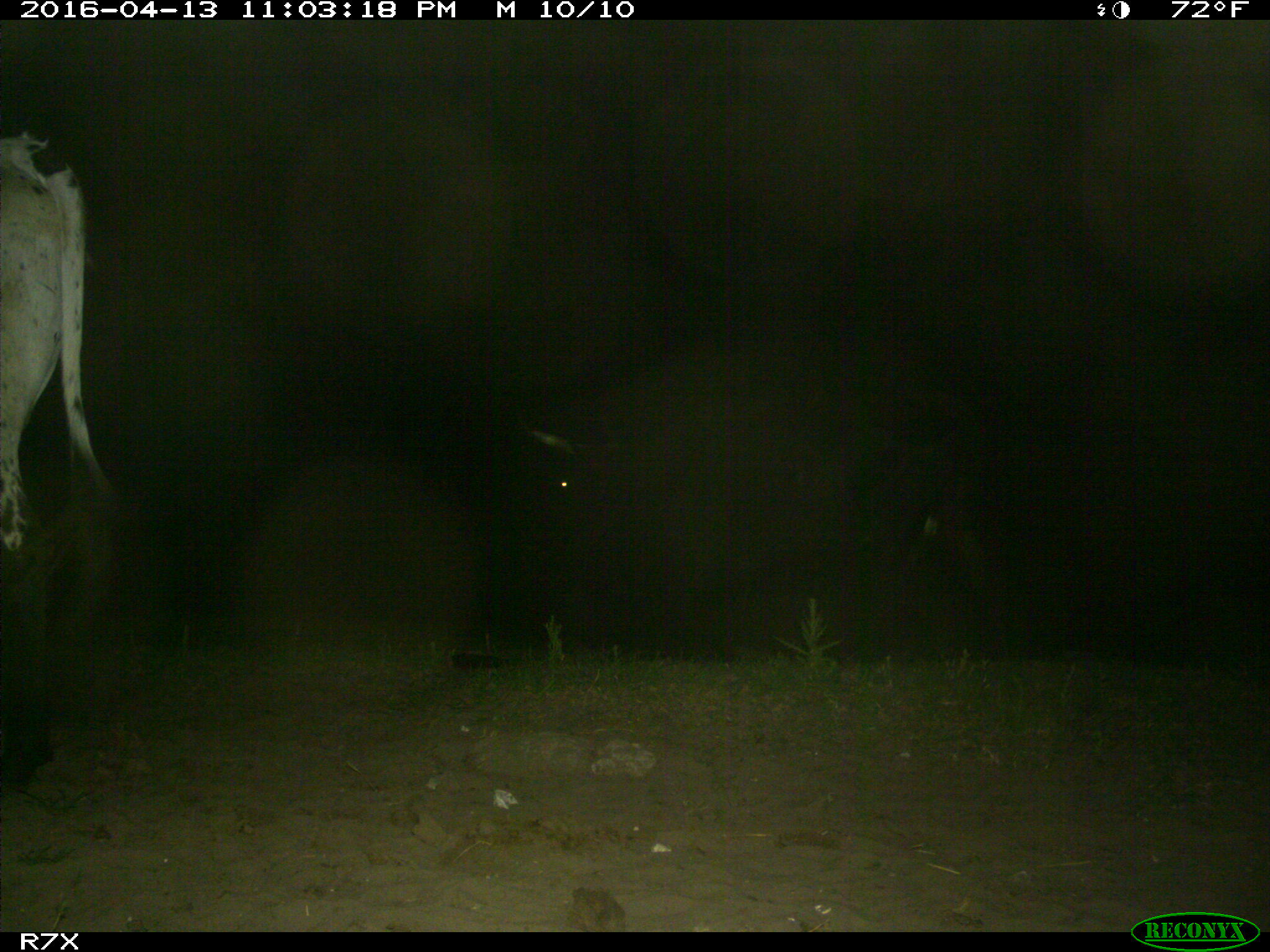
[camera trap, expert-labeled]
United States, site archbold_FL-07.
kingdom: Animalia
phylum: Chordata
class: Mammalia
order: Artiodactyla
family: Bovidae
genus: Bos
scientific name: Bos taurus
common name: domestic cow